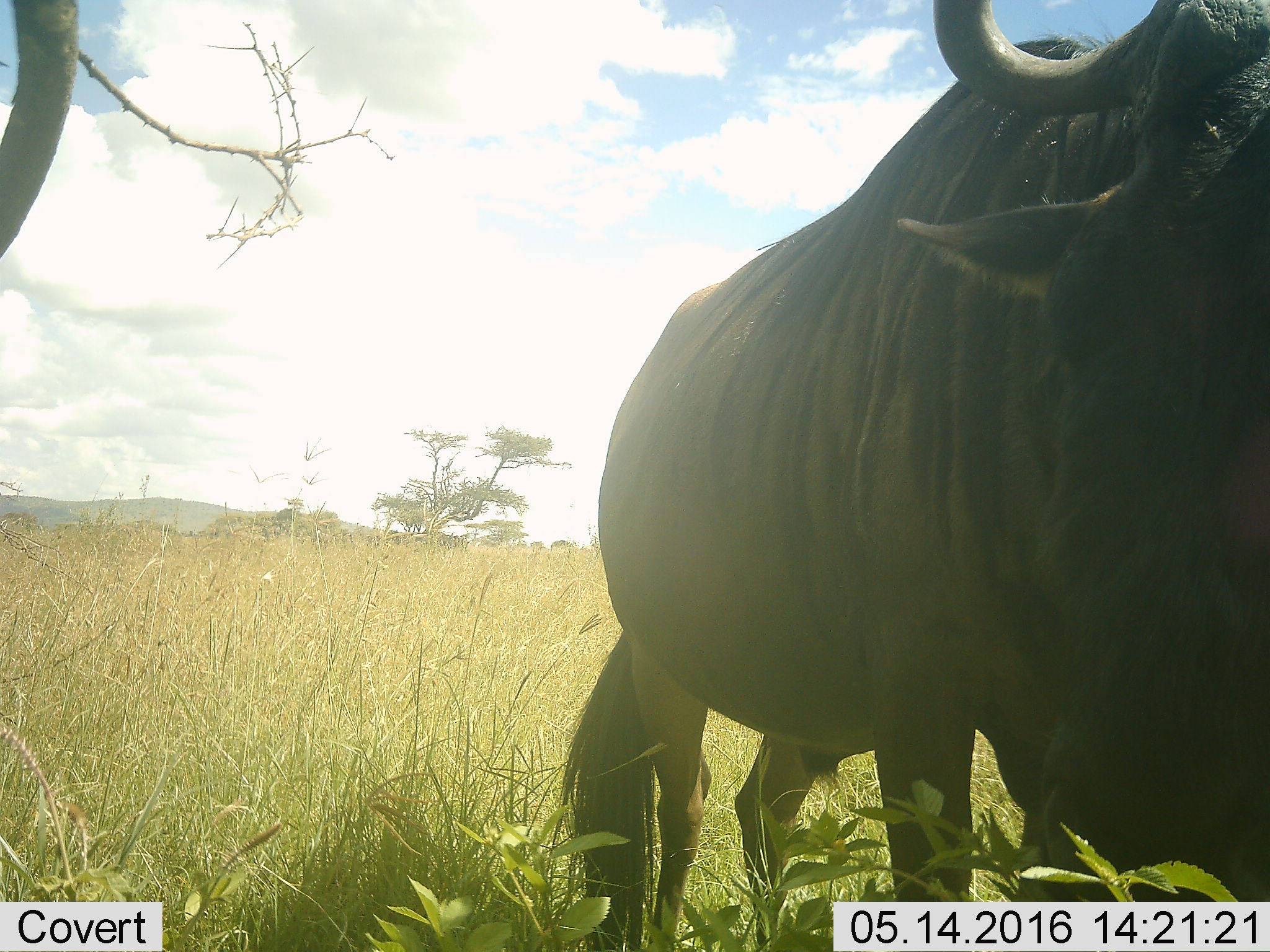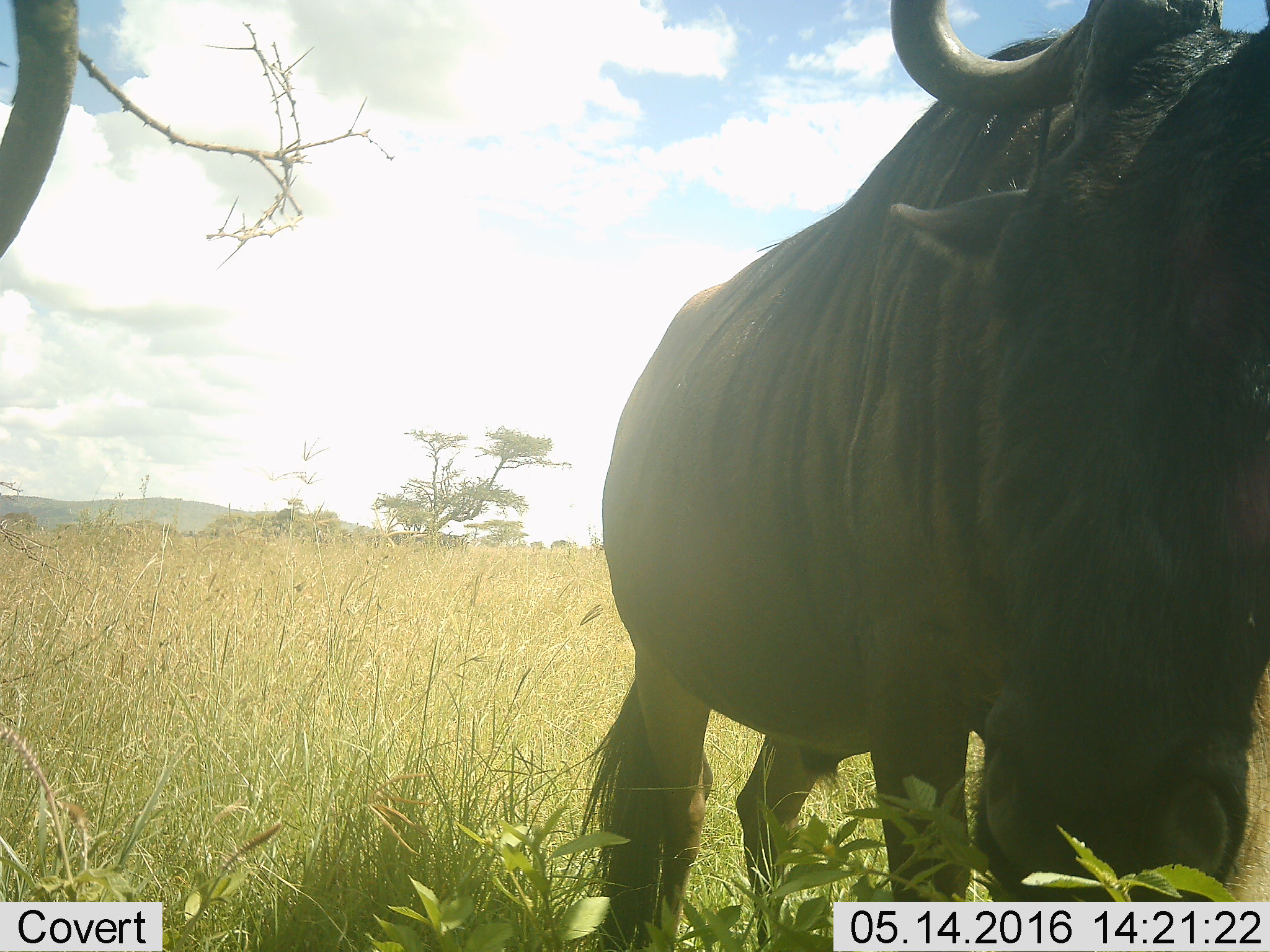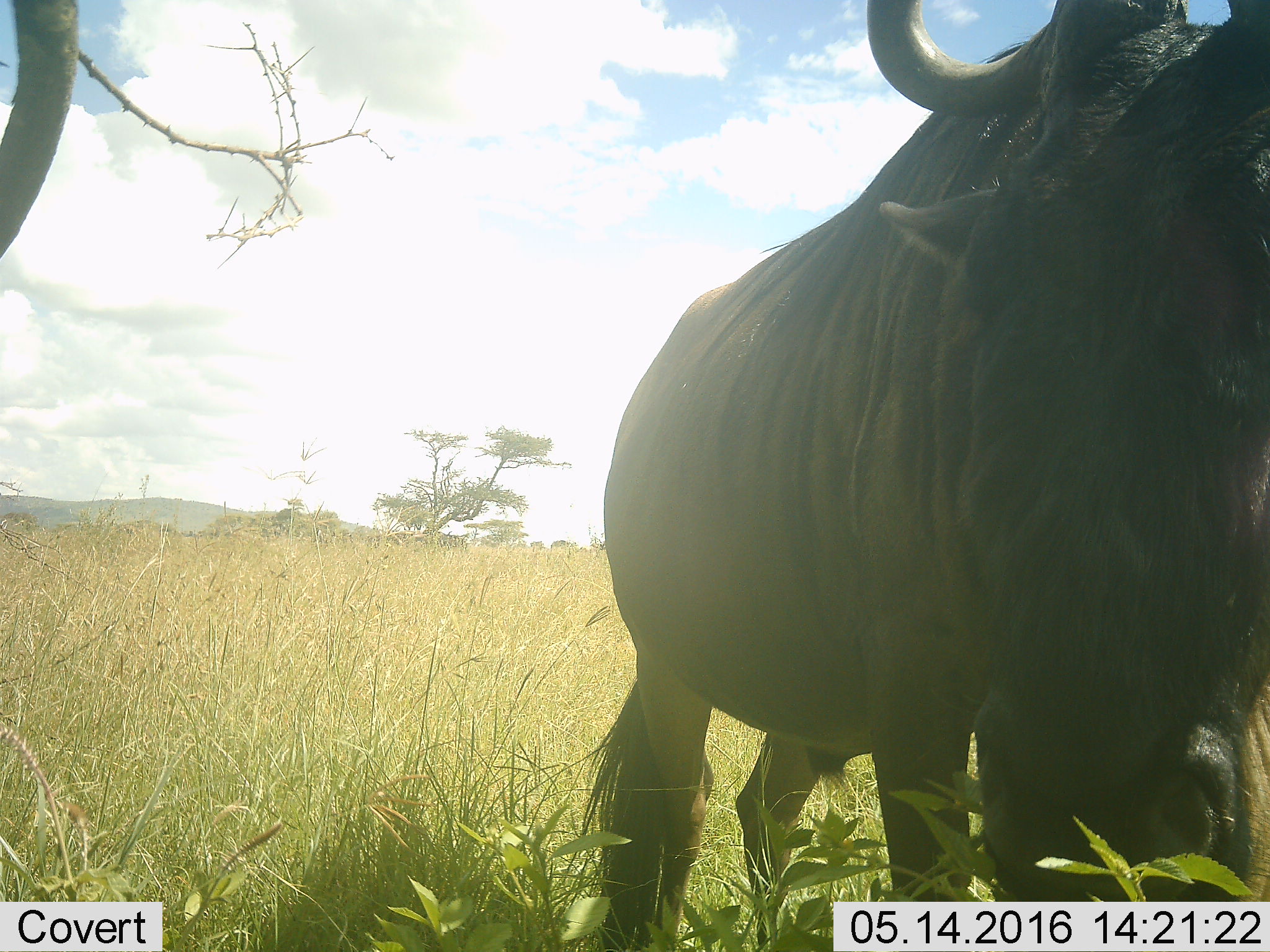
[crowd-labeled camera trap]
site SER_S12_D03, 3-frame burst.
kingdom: Animalia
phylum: Chordata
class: Mammalia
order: Artiodactyla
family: Bovidae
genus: Connochaetes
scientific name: Connochaetes taurinus taurinus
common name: blue wildebeest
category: wildebeestblue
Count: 1.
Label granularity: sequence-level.